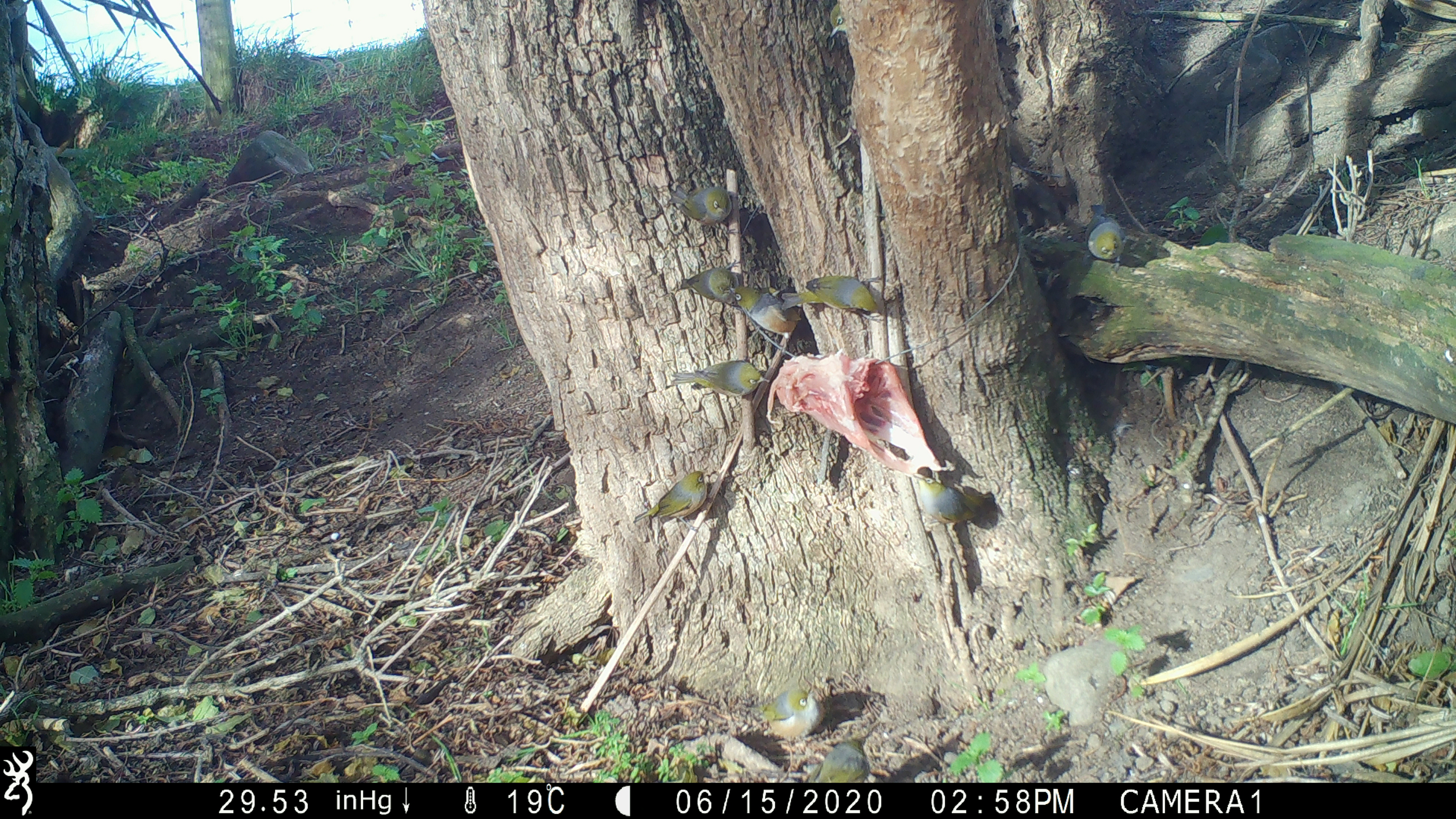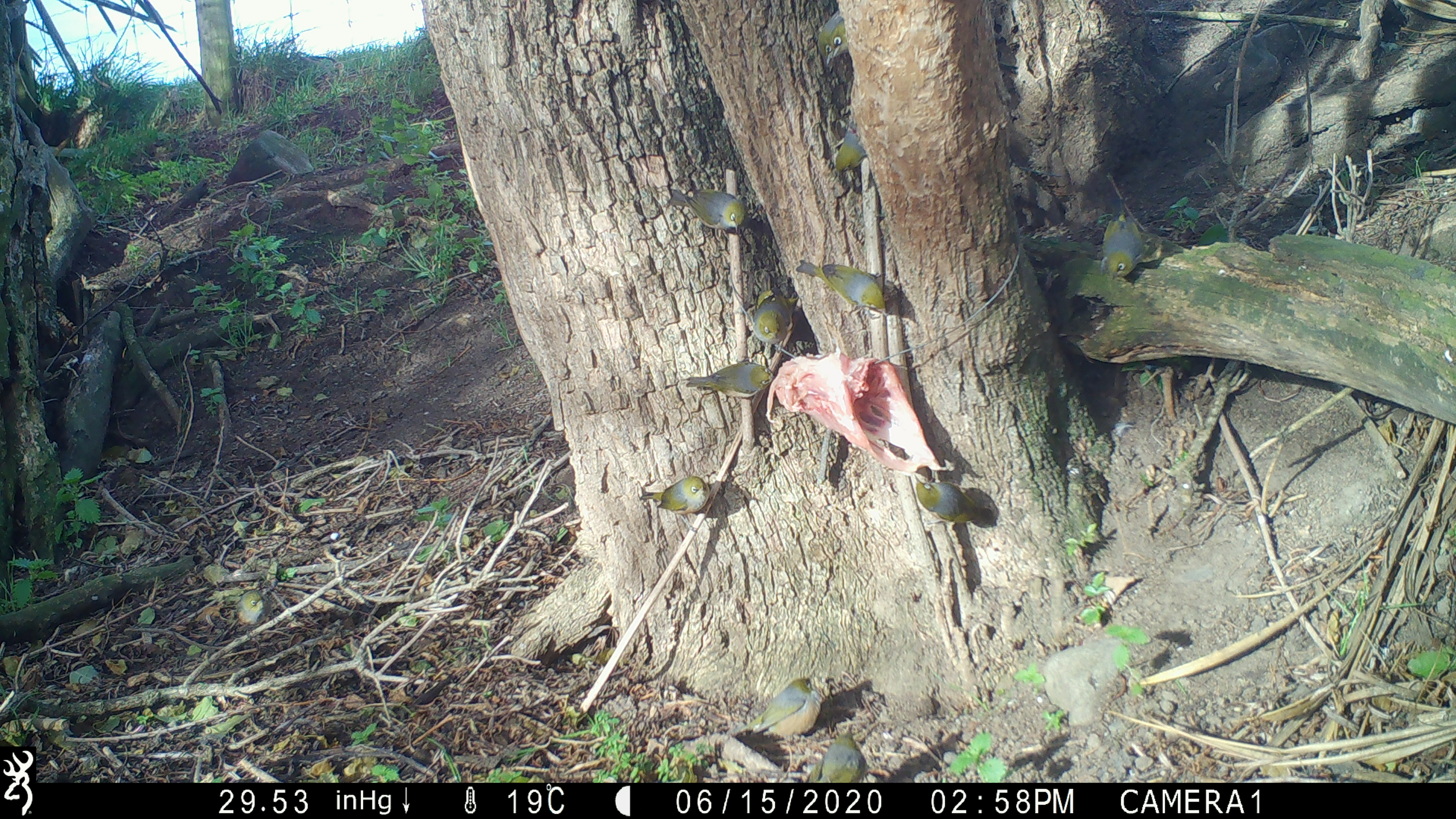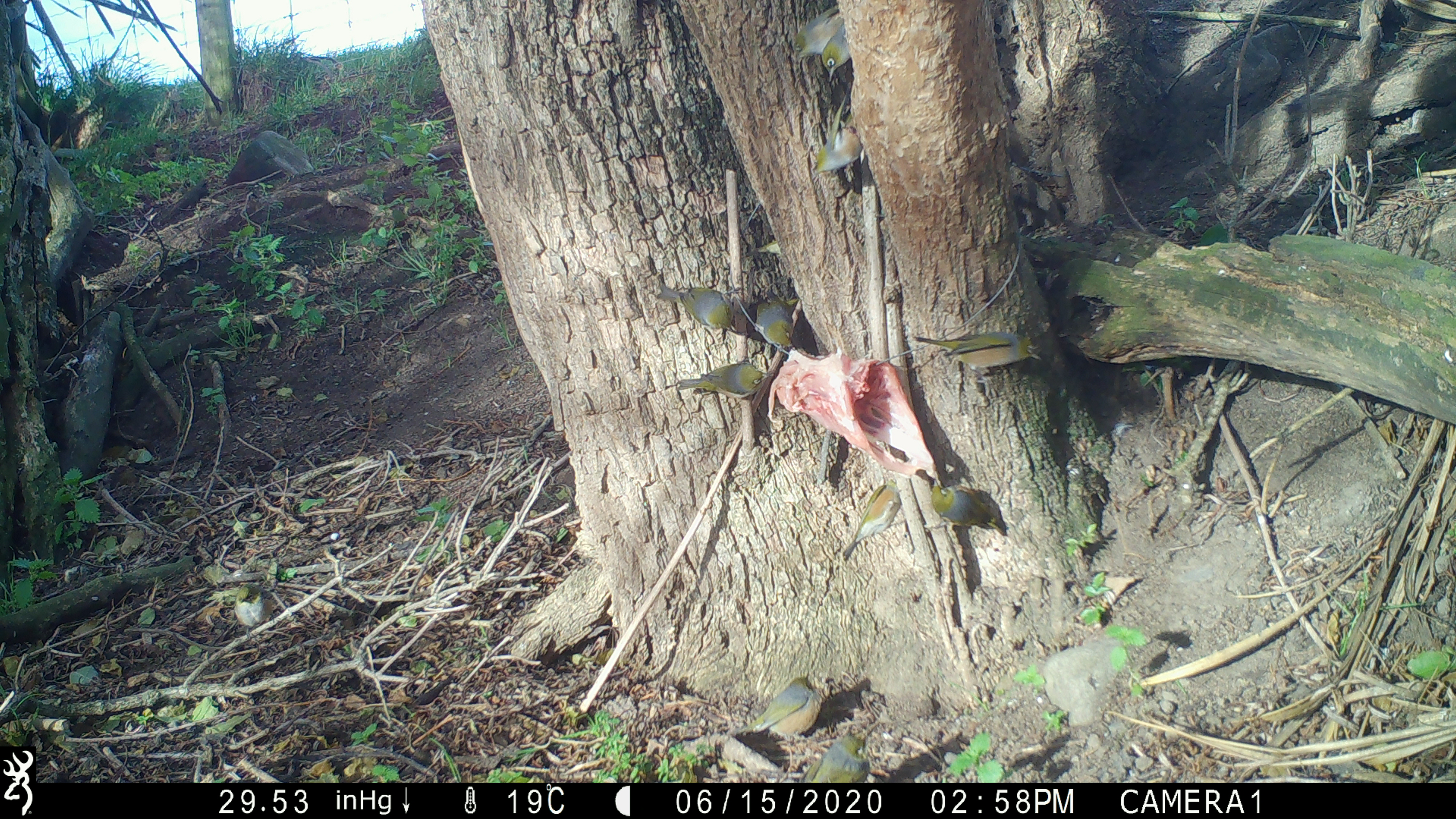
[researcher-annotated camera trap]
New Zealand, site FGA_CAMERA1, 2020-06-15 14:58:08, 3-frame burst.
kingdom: Animalia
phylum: Chordata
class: Aves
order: Passeriformes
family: Zosteropidae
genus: Zosterops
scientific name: Zosterops lateralis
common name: silvereye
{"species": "silvereye (Zosterops lateralis)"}